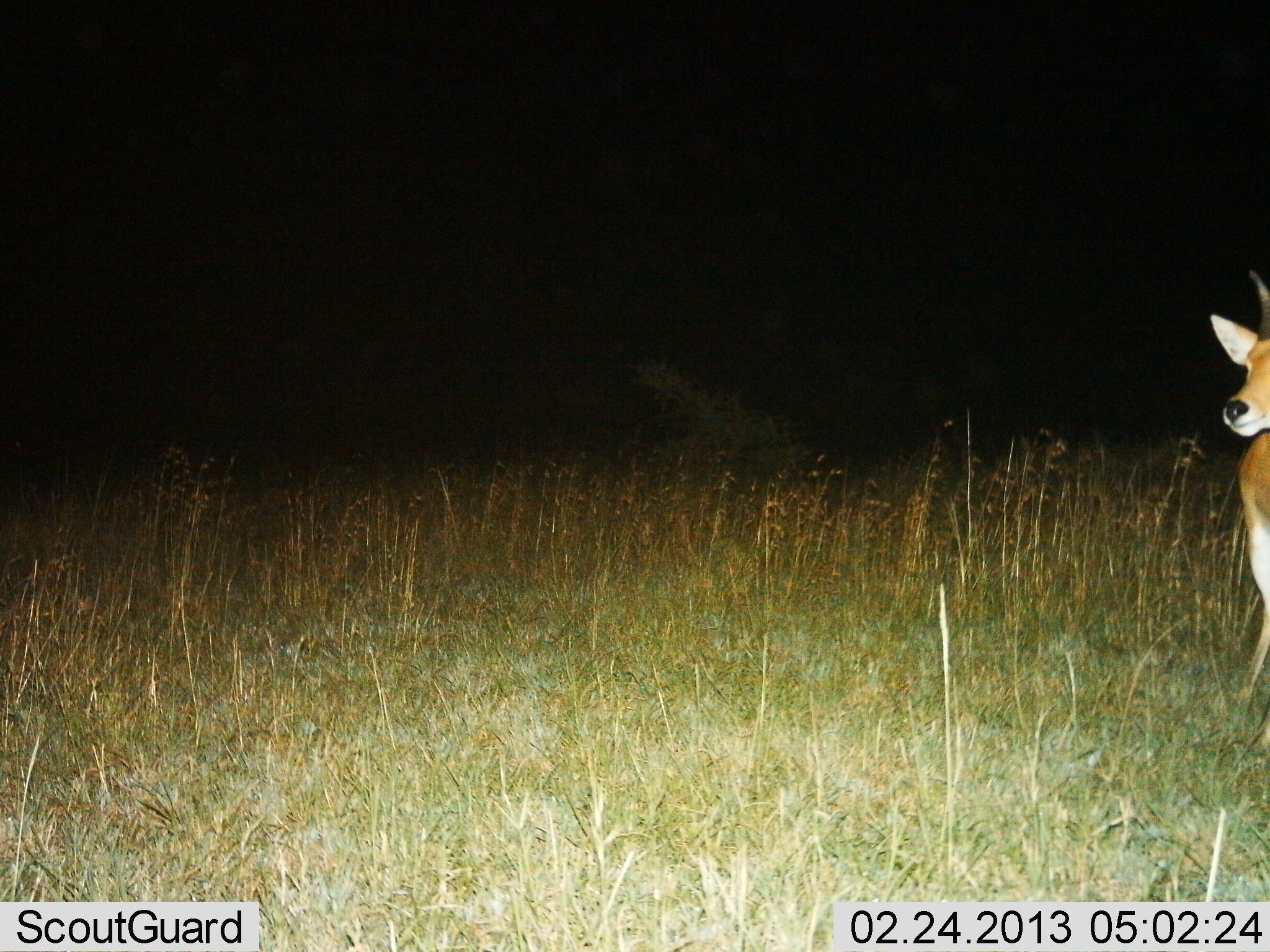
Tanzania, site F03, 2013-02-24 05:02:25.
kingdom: Animalia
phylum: Chordata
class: Mammalia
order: Artiodactyla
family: Bovidae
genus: Redunca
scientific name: Redunca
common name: reedbuck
Reedbuck (Redunca), count 1. Behavior (volunteer vote fractions): standing 100%, resting 0%, moving 0%, interacting 0%. Young present (vote fraction): 0%. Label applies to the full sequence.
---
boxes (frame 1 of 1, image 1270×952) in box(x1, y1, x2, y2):
animal: box(1207, 267, 1270, 755)